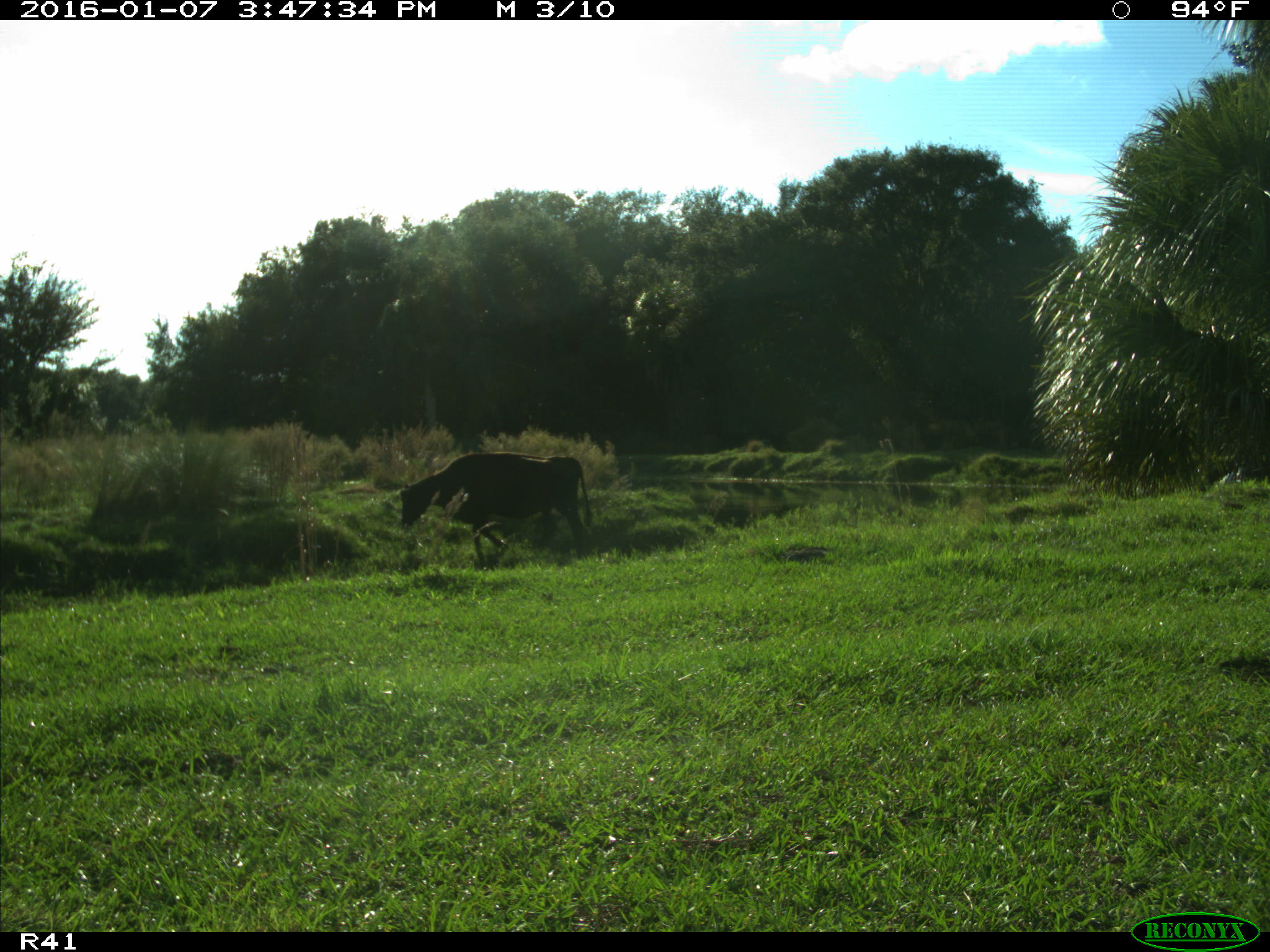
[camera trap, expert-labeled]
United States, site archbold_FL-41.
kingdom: Animalia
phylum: Chordata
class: Mammalia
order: Artiodactyla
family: Bovidae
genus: Bos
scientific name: Bos taurus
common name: domestic cow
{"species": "Bos taurus (domestic cow)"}